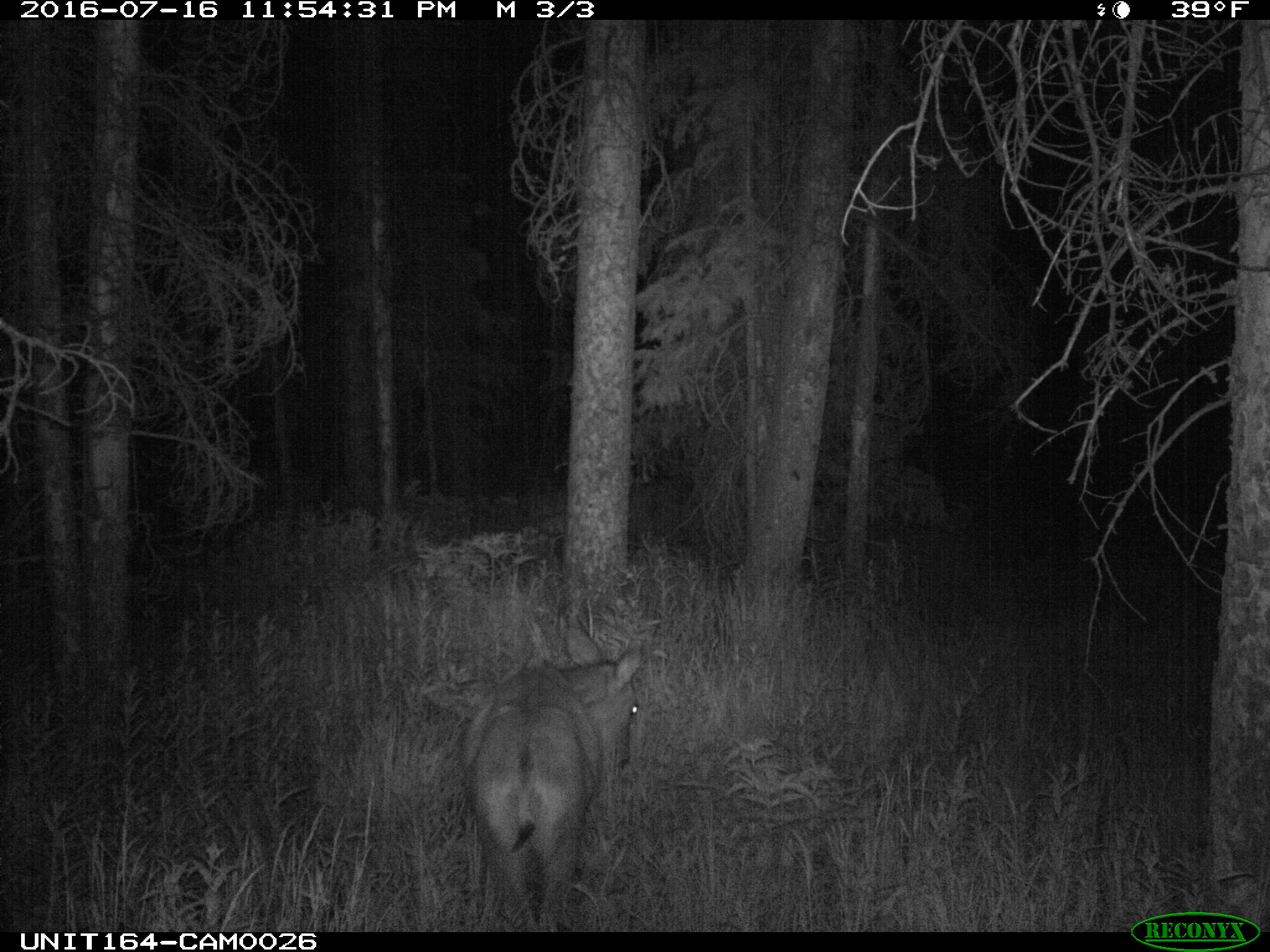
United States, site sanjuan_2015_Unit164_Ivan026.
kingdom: Animalia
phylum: Chordata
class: Mammalia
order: Artiodactyla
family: Cervidae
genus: Odocoileus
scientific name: Odocoileus hemionus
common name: mule deer